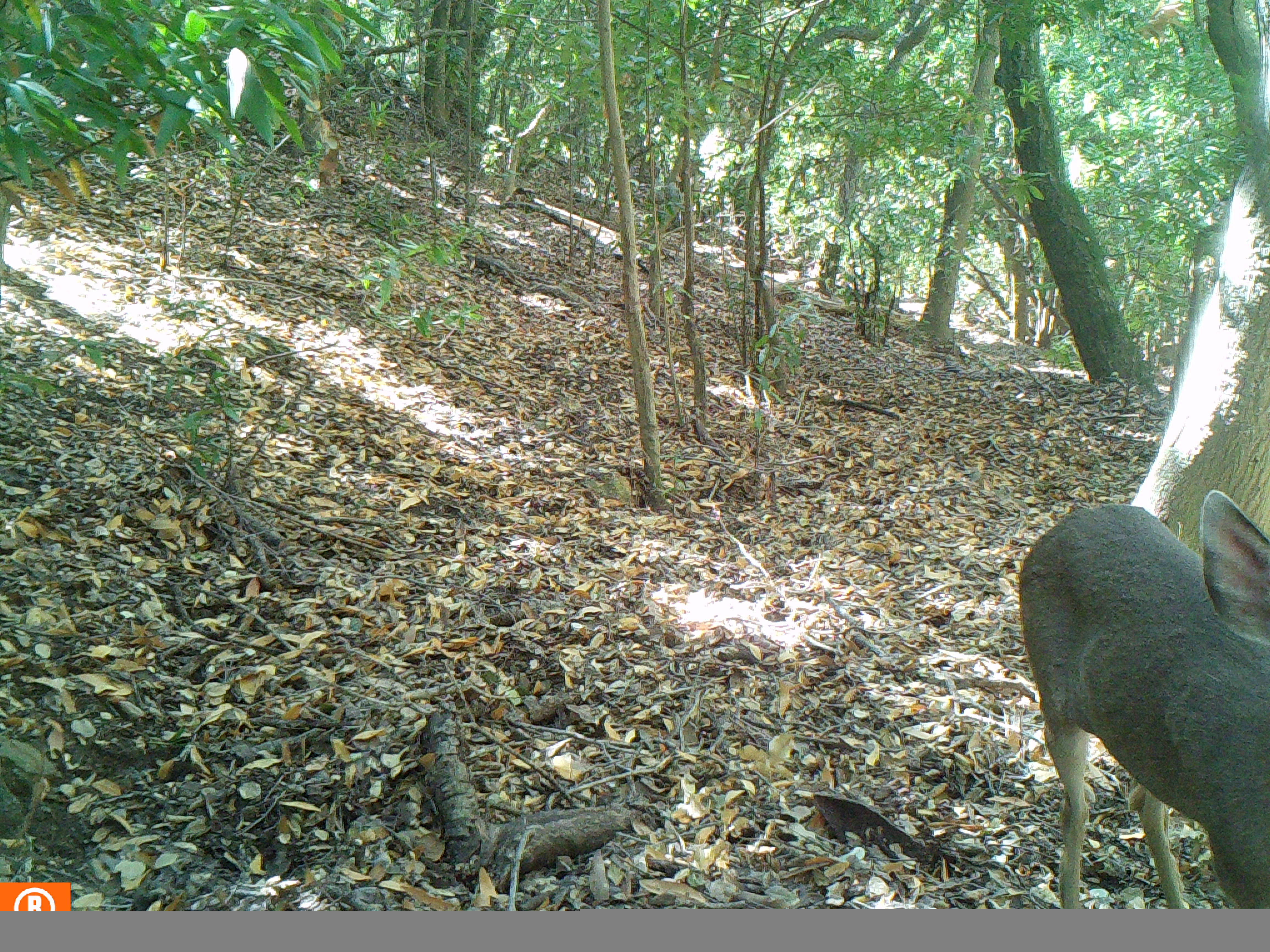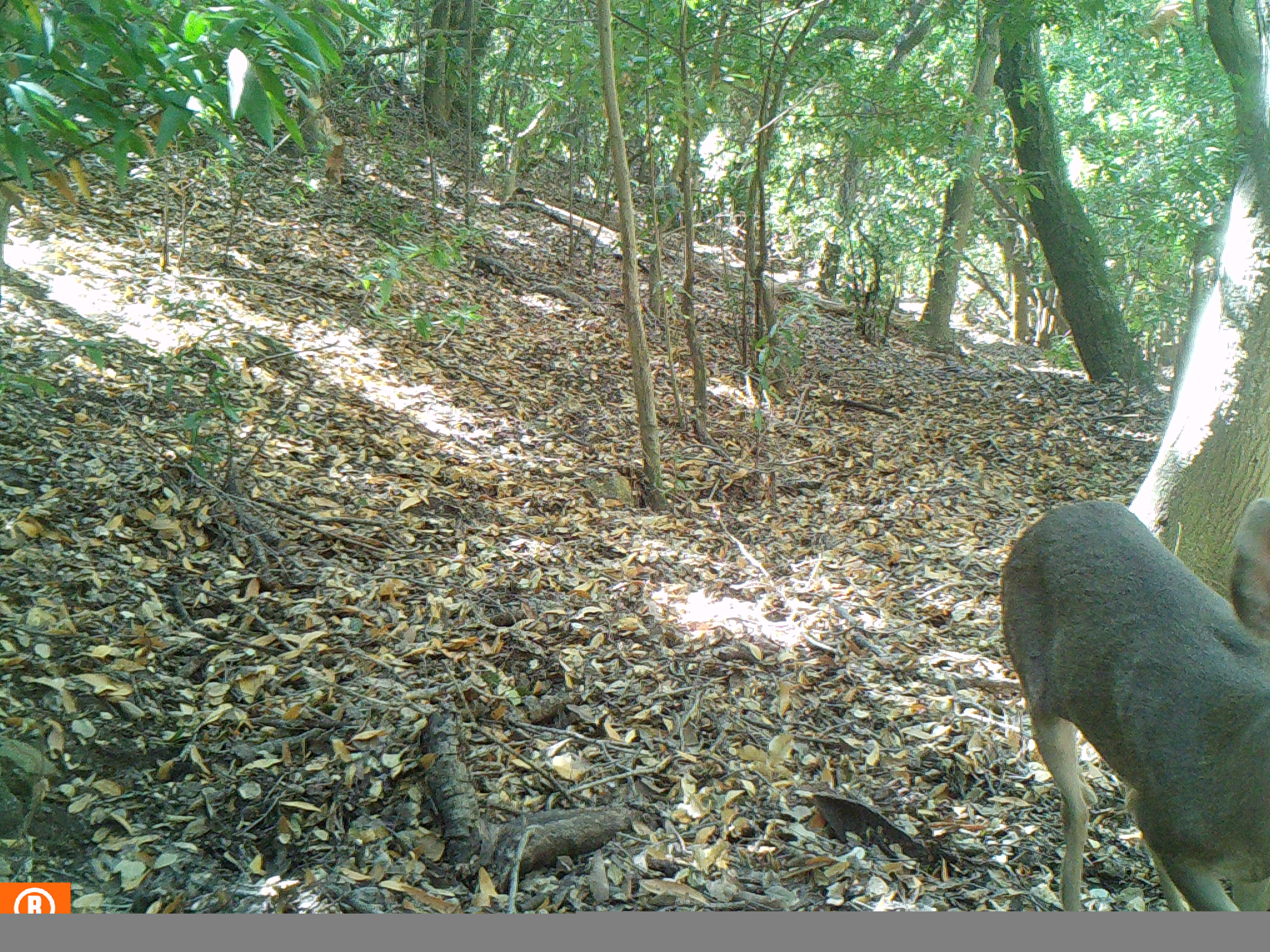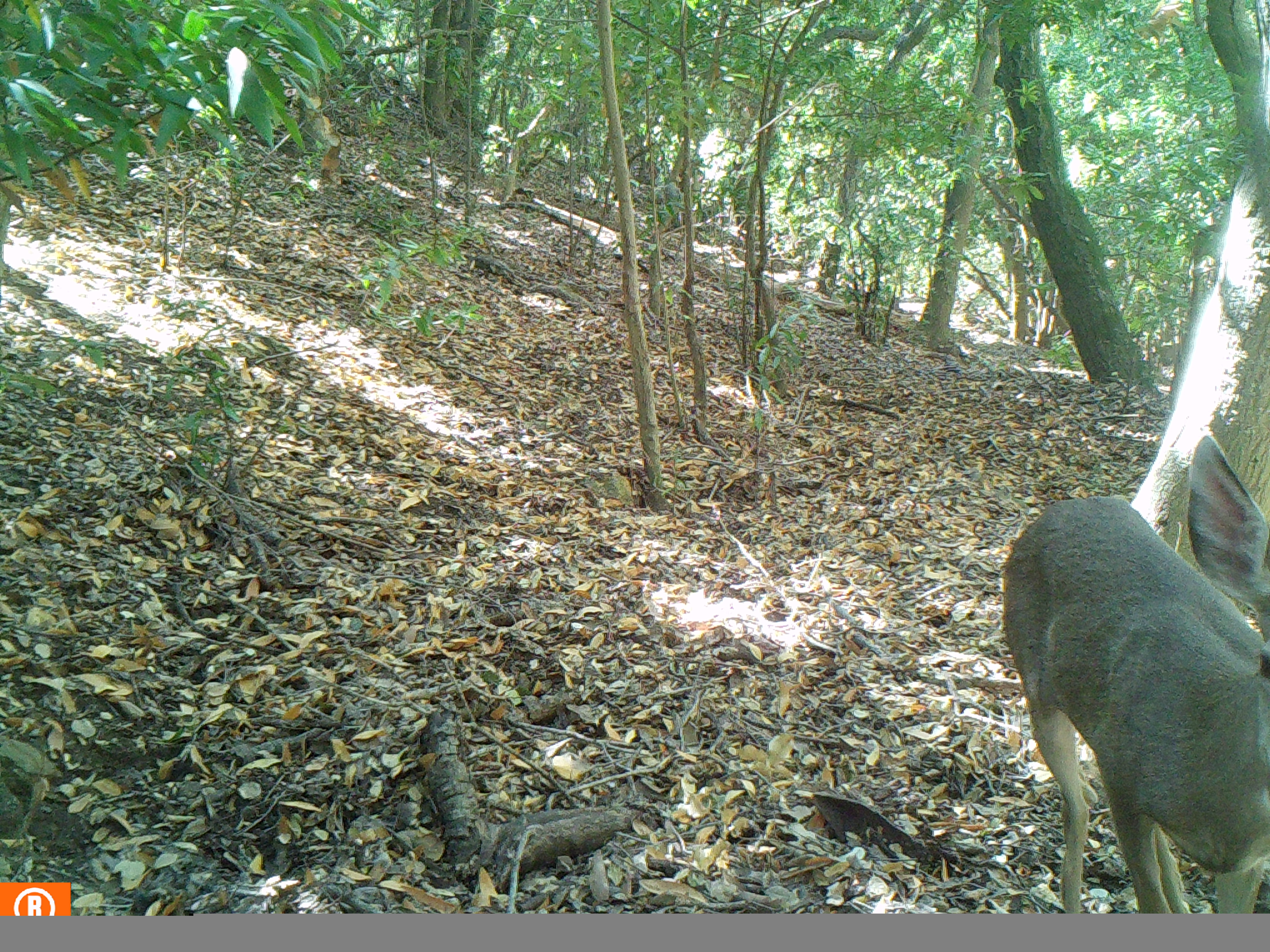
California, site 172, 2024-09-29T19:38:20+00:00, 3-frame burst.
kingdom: Animalia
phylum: Chordata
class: Mammalia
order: Artiodactyla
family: Cervidae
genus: Odocoileus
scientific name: Odocoileus hemionus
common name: mule deer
Mule deer (Odocoileus hemionus).